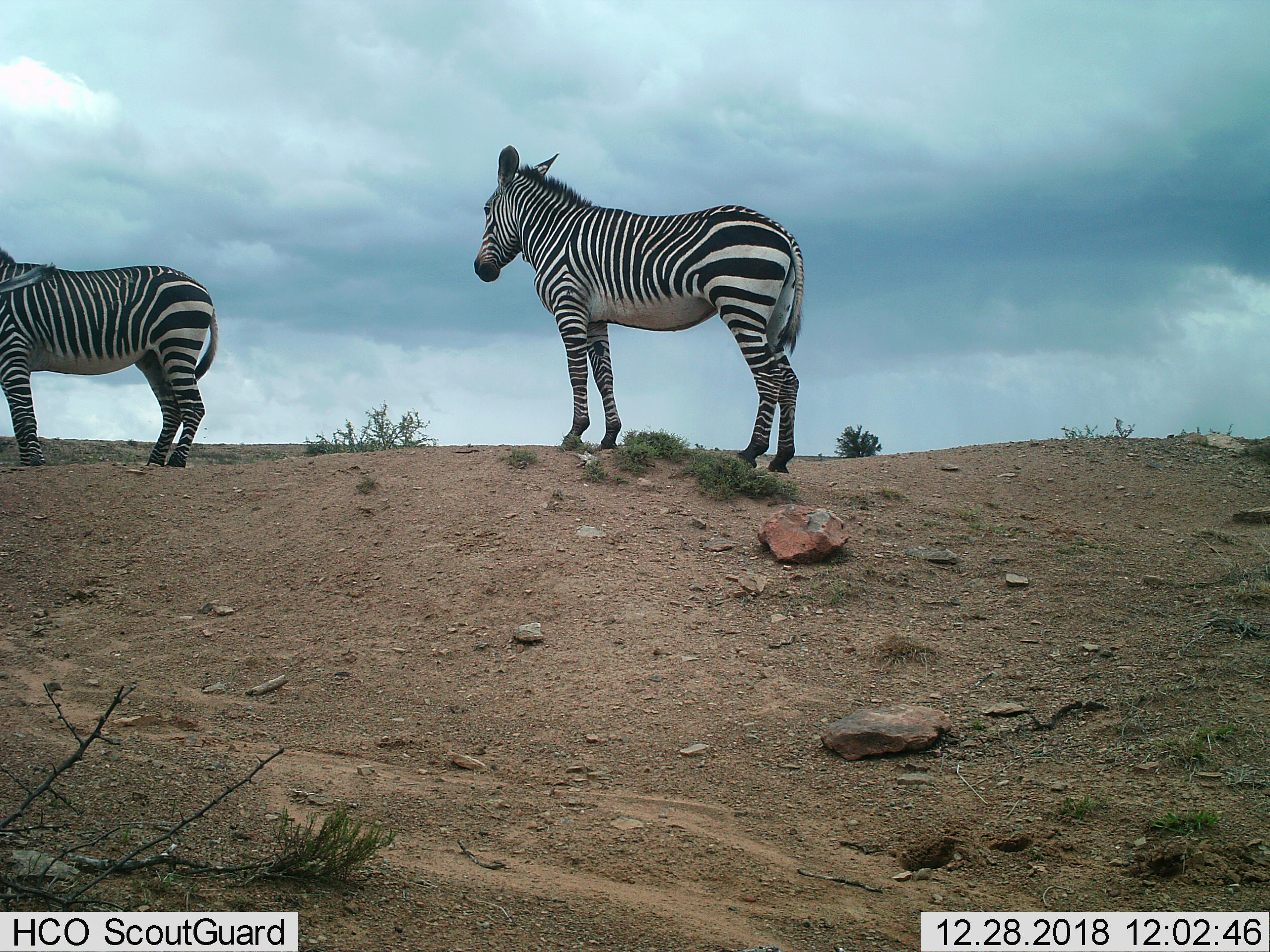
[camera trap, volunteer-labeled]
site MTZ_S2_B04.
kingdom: Animalia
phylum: Chordata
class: Mammalia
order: Perissodactyla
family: Equidae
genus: Equus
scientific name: Equus zebra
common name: mountain zebra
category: zebramountain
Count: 2.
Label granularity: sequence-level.